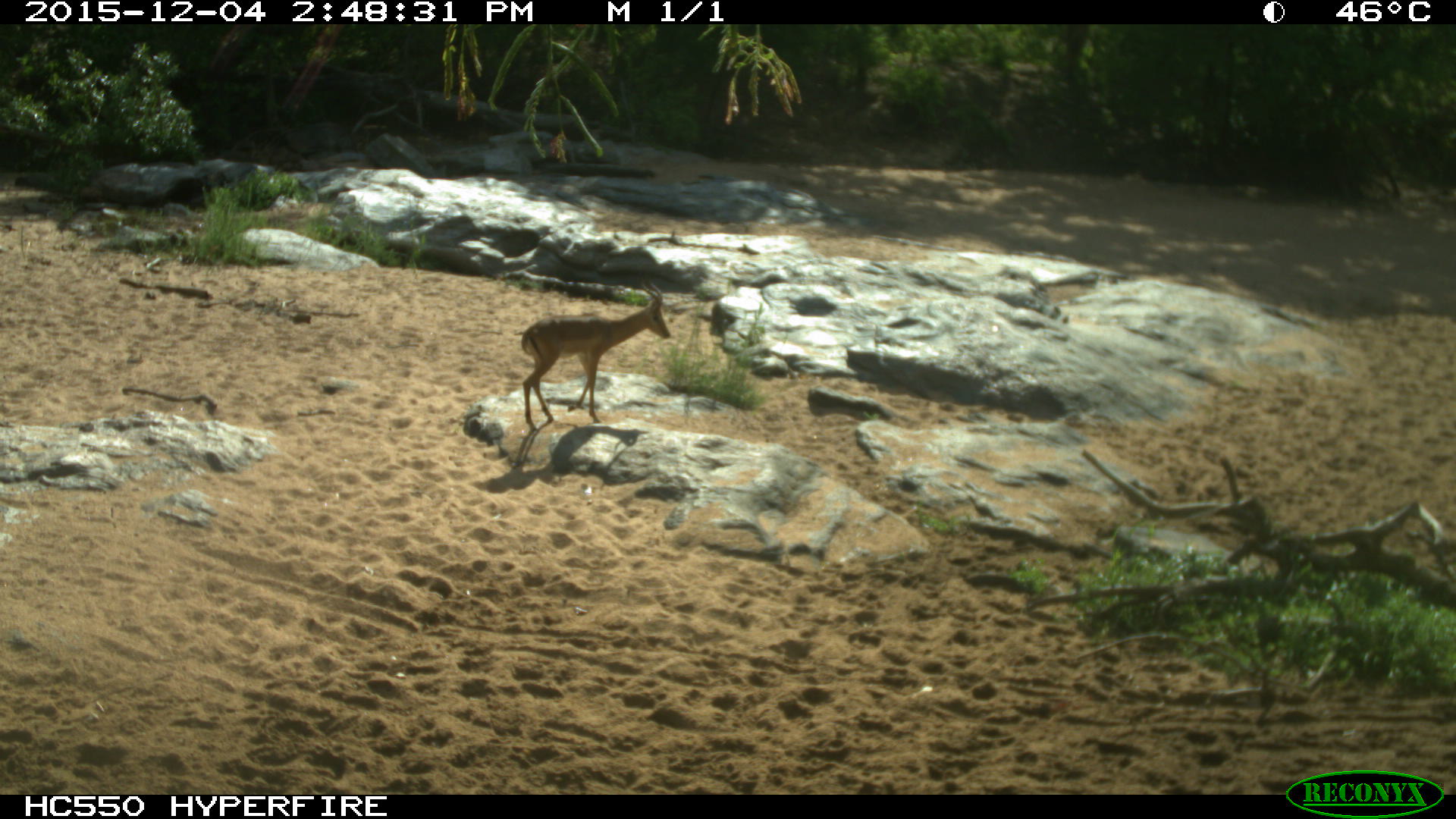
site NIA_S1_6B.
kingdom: Animalia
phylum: Chordata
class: Mammalia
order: Artiodactyla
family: Bovidae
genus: Aepyceros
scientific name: Aepyceros melampus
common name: impala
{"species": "impala (Aepyceros melampus)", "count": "1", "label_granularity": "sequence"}